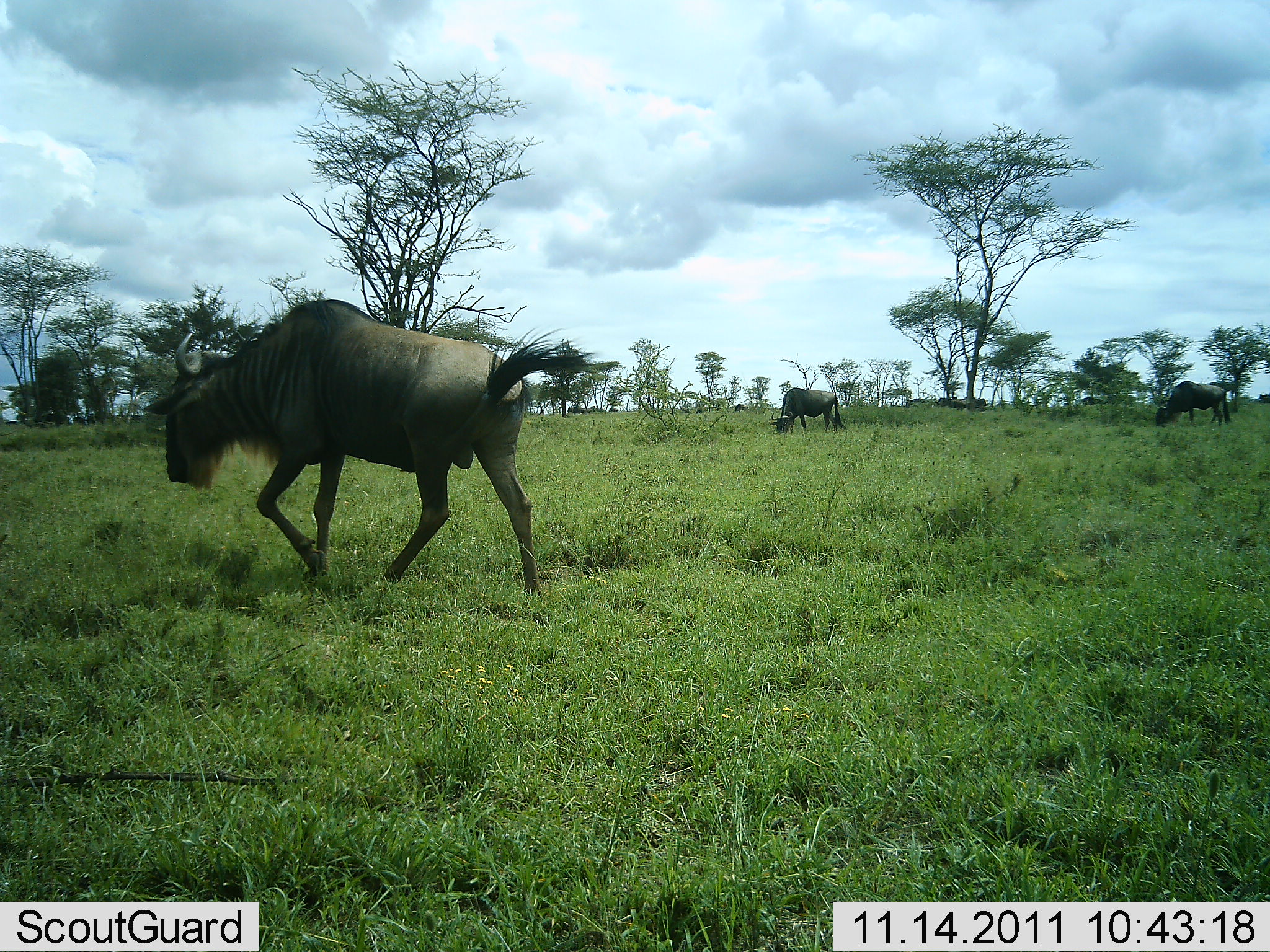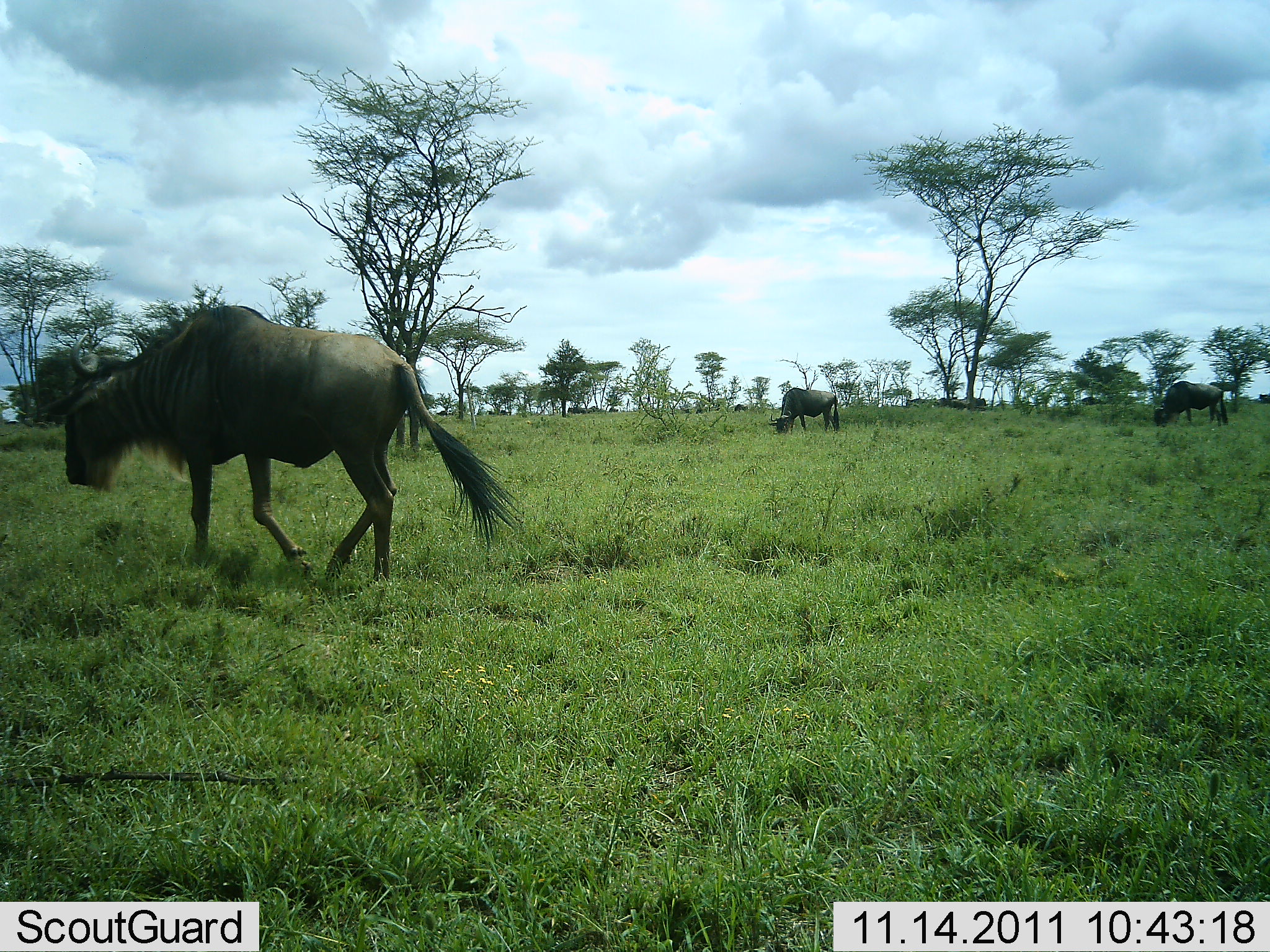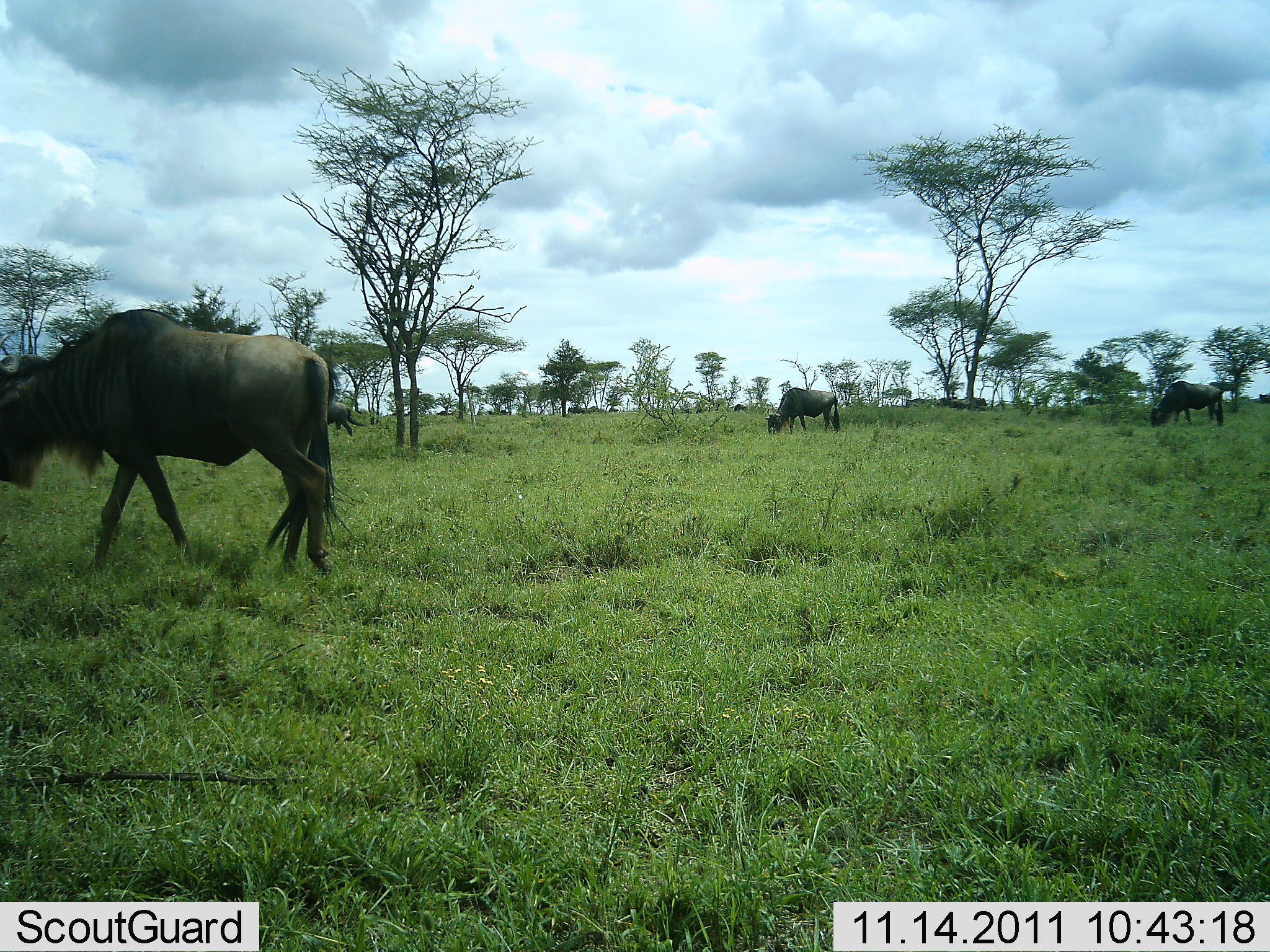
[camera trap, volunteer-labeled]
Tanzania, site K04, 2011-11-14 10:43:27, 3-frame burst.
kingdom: Animalia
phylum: Chordata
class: Mammalia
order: Artiodactyla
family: Bovidae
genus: Connochaetes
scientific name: Connochaetes taurinus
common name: blue wildebeest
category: wildebeest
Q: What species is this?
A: Wildebeest (blue wildebeest) (Connochaetes taurinus).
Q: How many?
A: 3.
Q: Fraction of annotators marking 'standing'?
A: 25%.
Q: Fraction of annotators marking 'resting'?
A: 0%.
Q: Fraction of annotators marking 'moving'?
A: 83%.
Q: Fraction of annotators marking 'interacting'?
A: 0%.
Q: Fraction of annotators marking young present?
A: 0%.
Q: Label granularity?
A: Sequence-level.